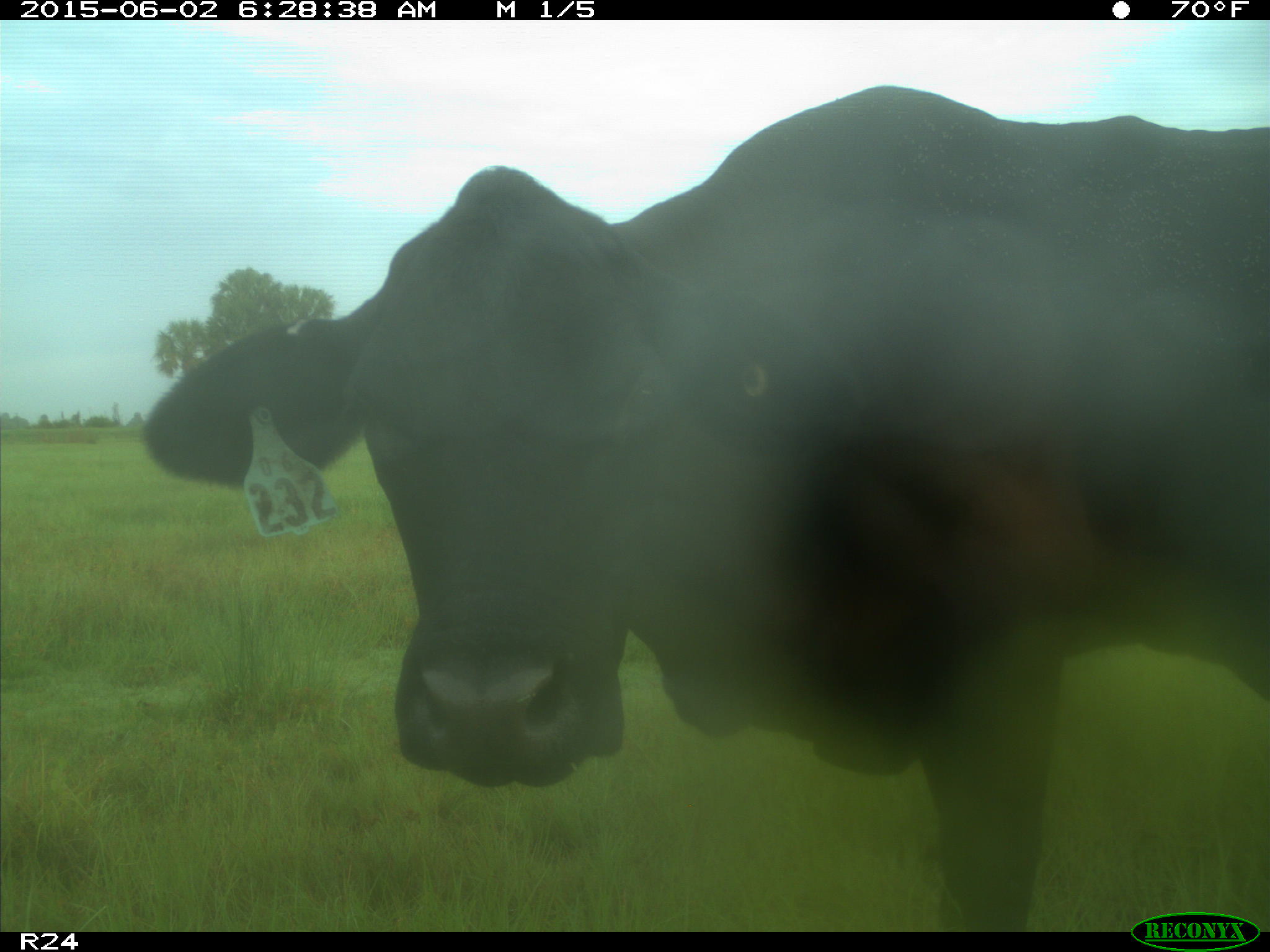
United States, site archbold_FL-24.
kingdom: Animalia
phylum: Chordata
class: Mammalia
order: Artiodactyla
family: Bovidae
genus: Bos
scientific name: Bos taurus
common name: domestic cow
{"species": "Bos taurus (domestic cow)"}